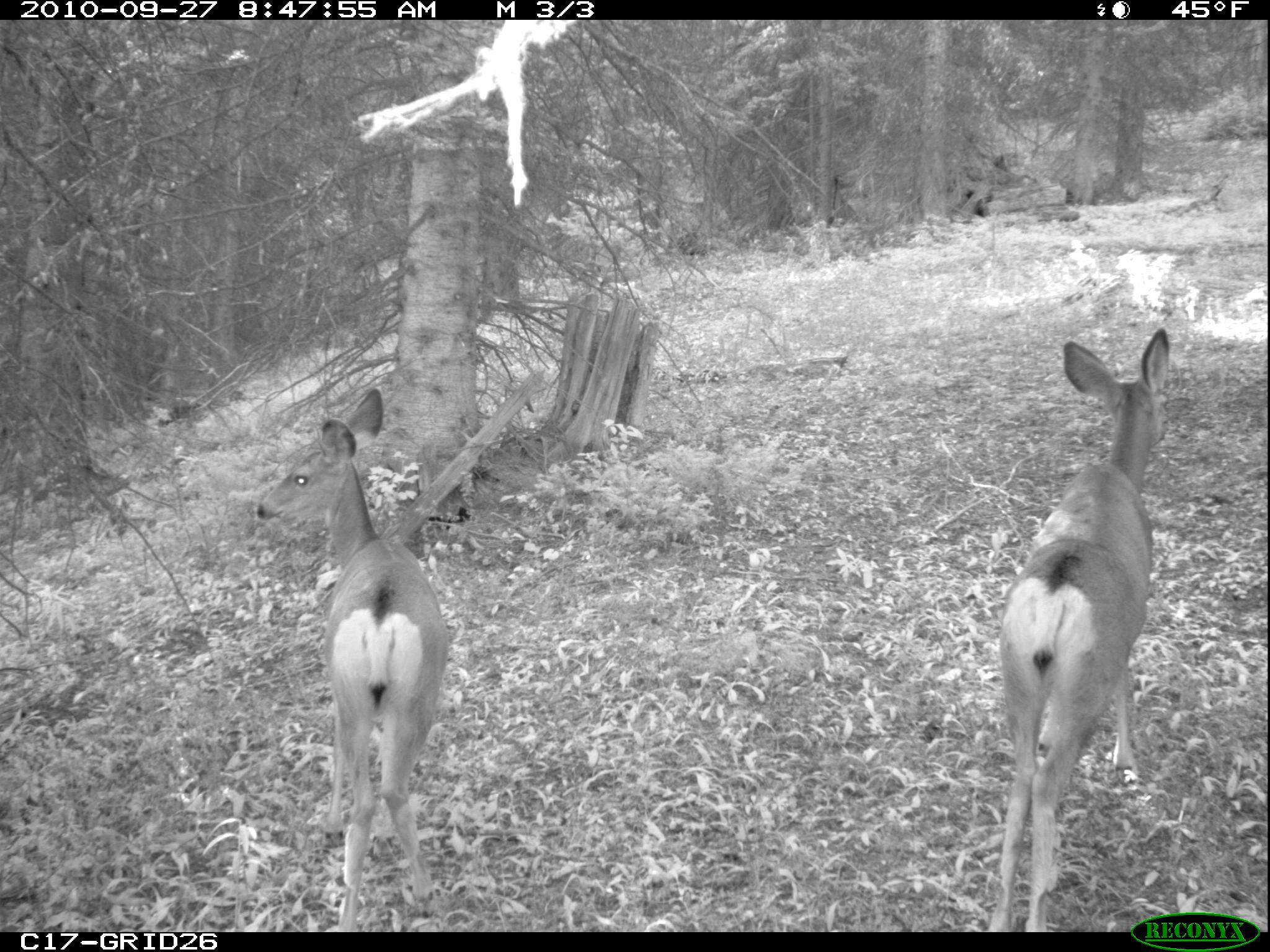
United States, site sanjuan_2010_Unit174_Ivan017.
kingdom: Animalia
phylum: Chordata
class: Mammalia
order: Artiodactyla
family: Cervidae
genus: Odocoileus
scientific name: Odocoileus hemionus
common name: mule deer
Odocoileus hemionus (mule deer).